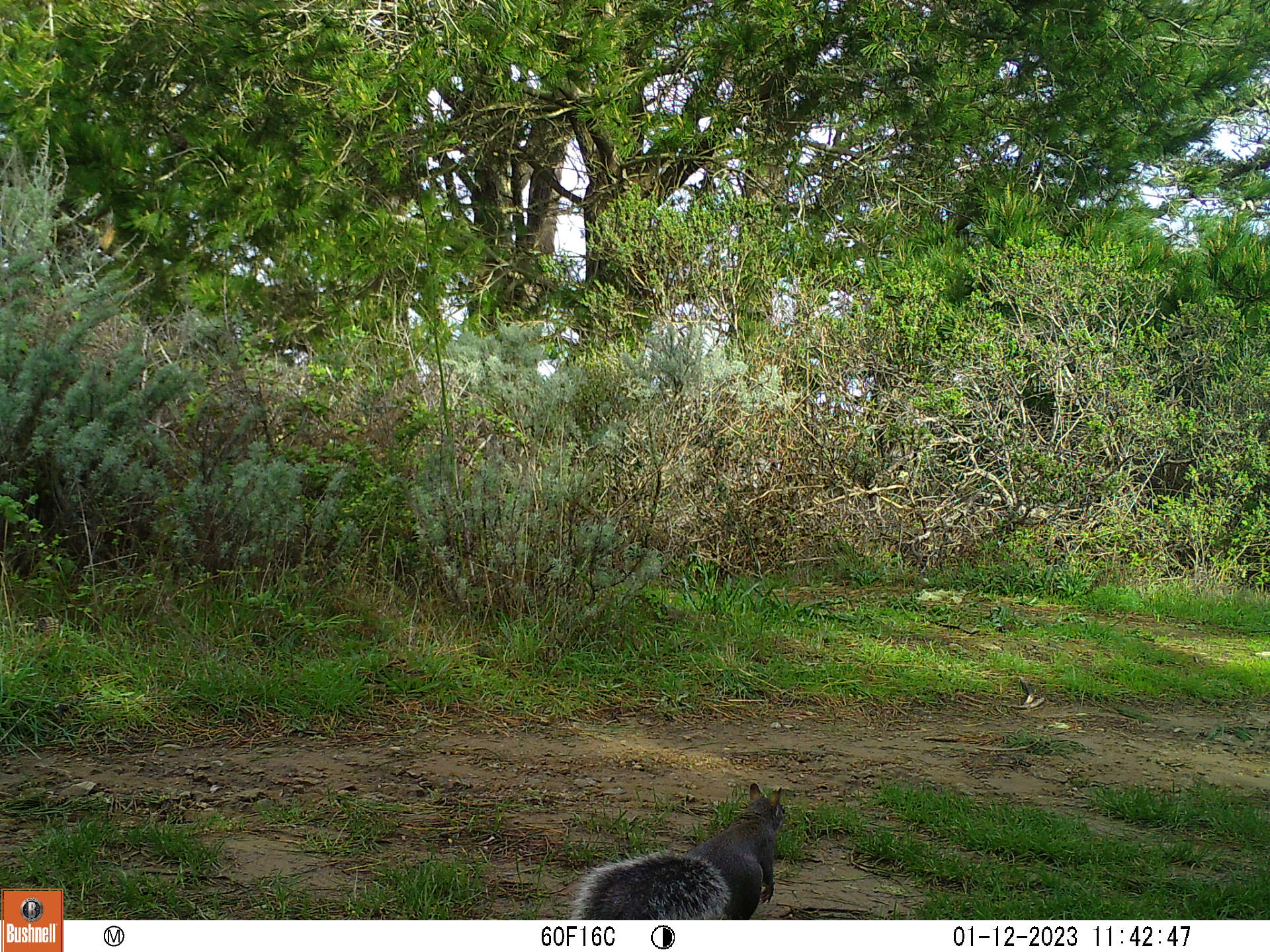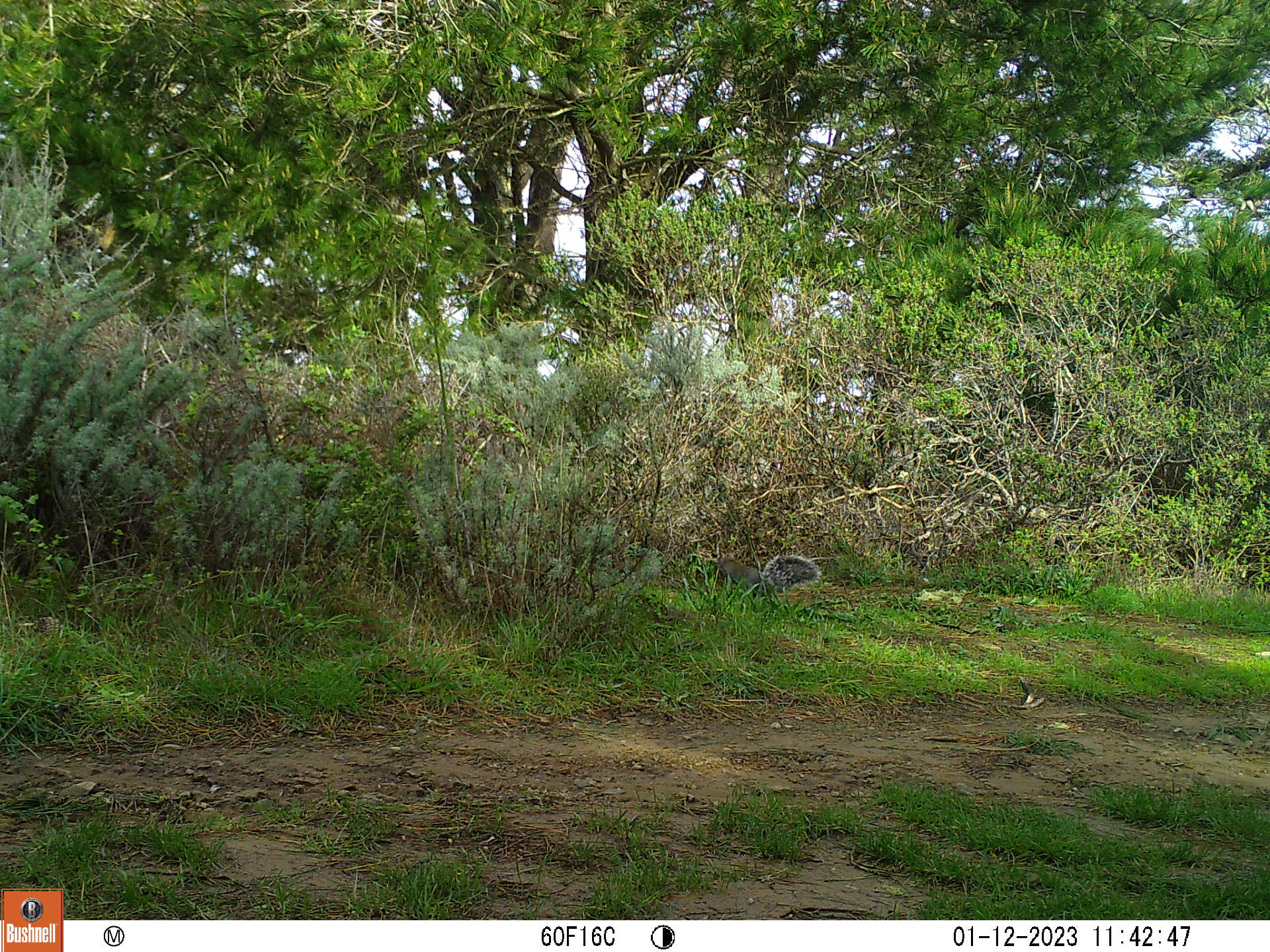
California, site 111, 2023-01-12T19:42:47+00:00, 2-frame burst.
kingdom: Animalia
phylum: Chordata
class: Mammalia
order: Rodentia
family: Sciuridae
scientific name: Sciuridae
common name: squirrel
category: unknown squirrel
Unknown squirrel (squirrel) (Sciuridae).